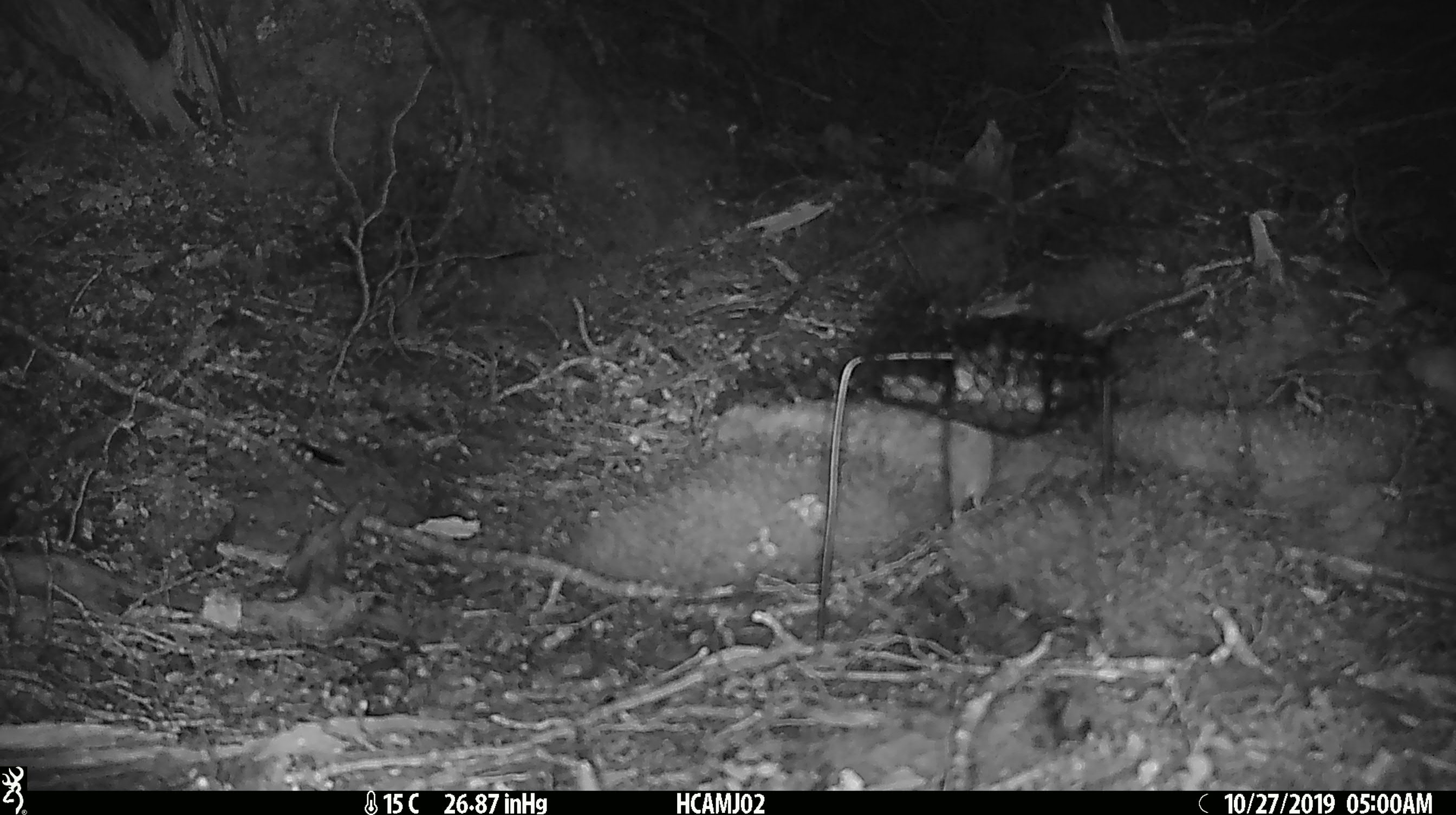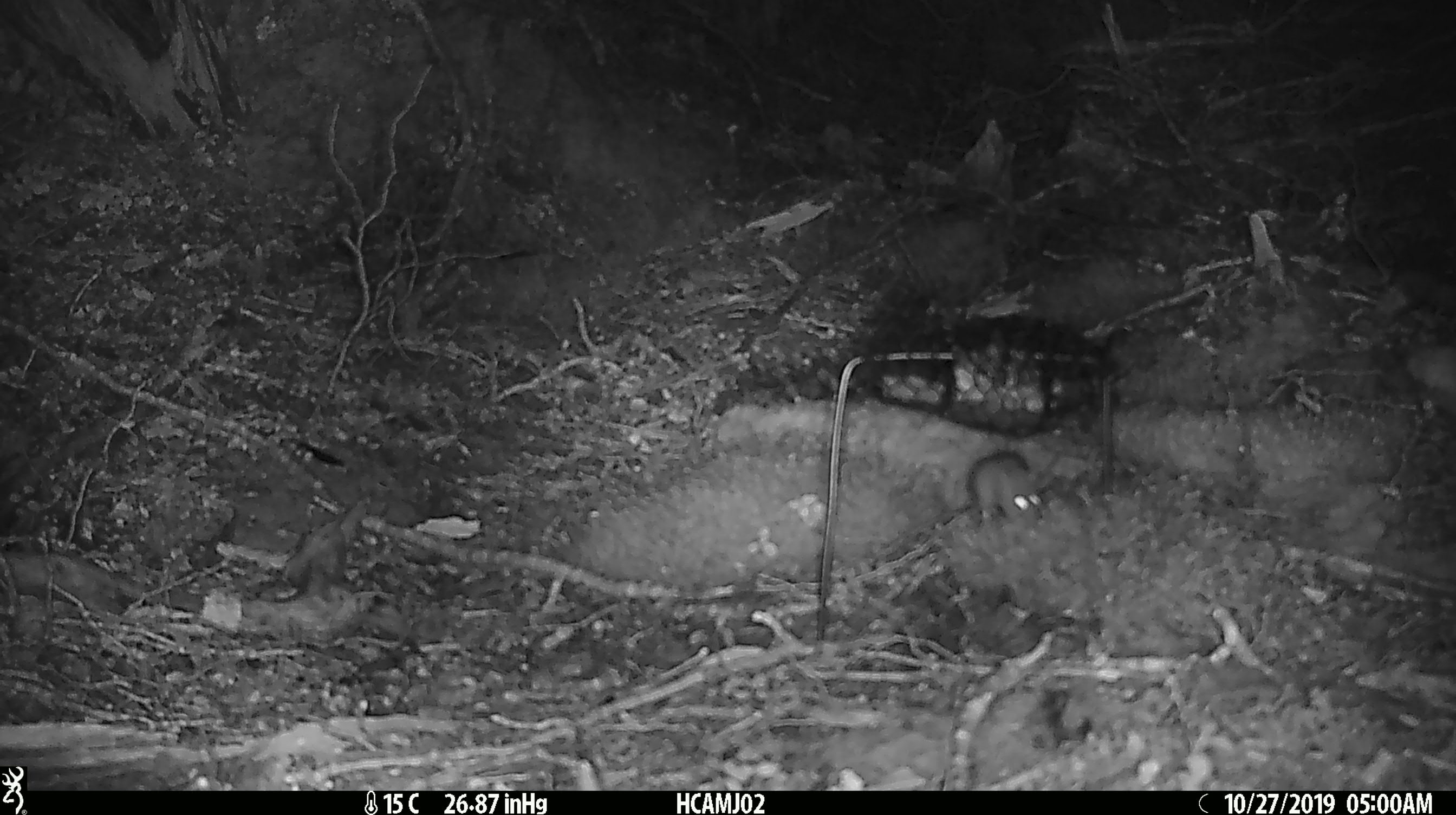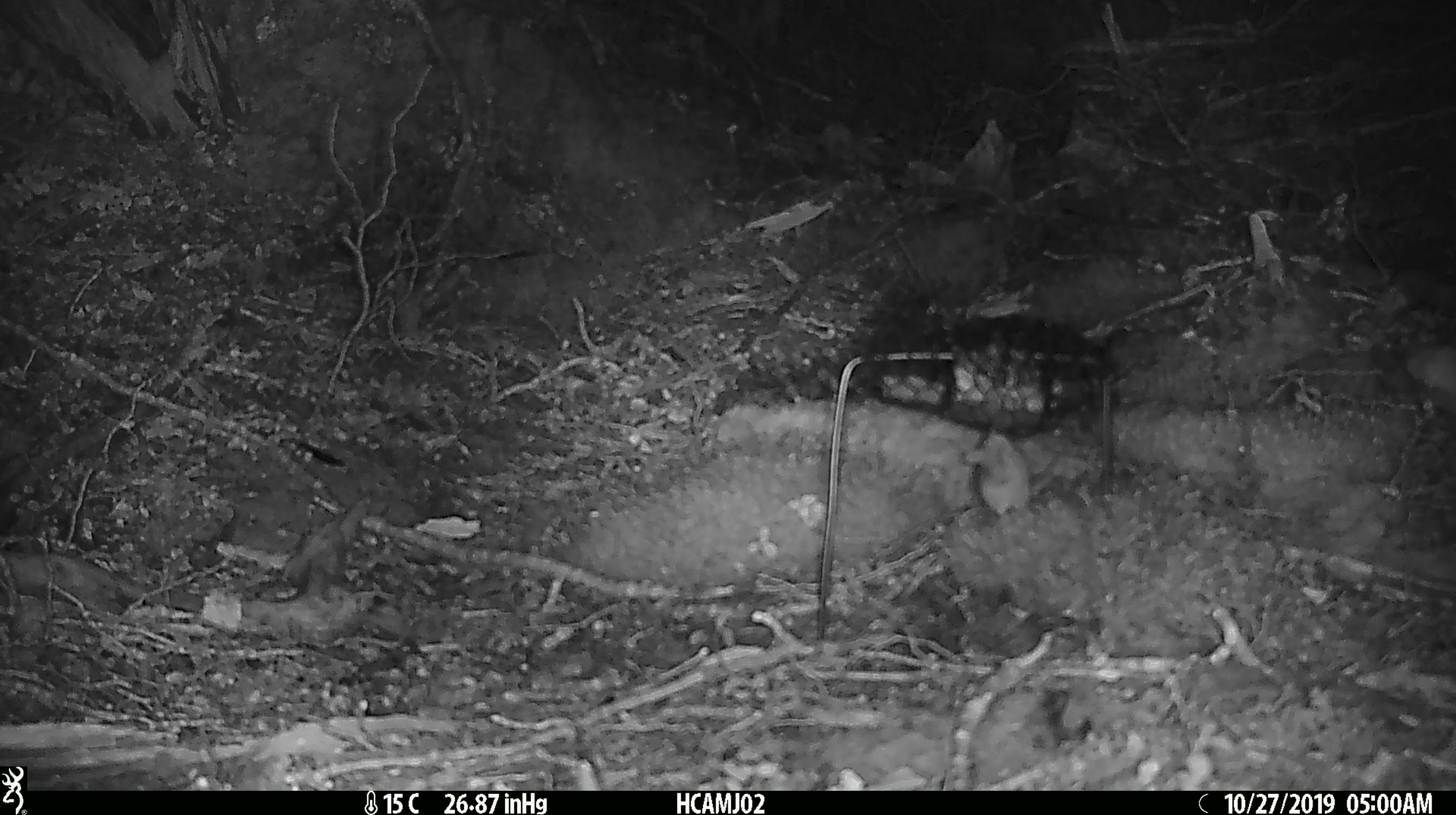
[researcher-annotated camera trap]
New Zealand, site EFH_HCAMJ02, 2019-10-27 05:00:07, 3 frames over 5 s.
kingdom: Animalia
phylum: Chordata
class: Mammalia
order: Rodentia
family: Muridae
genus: Mus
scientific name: Mus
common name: mouse